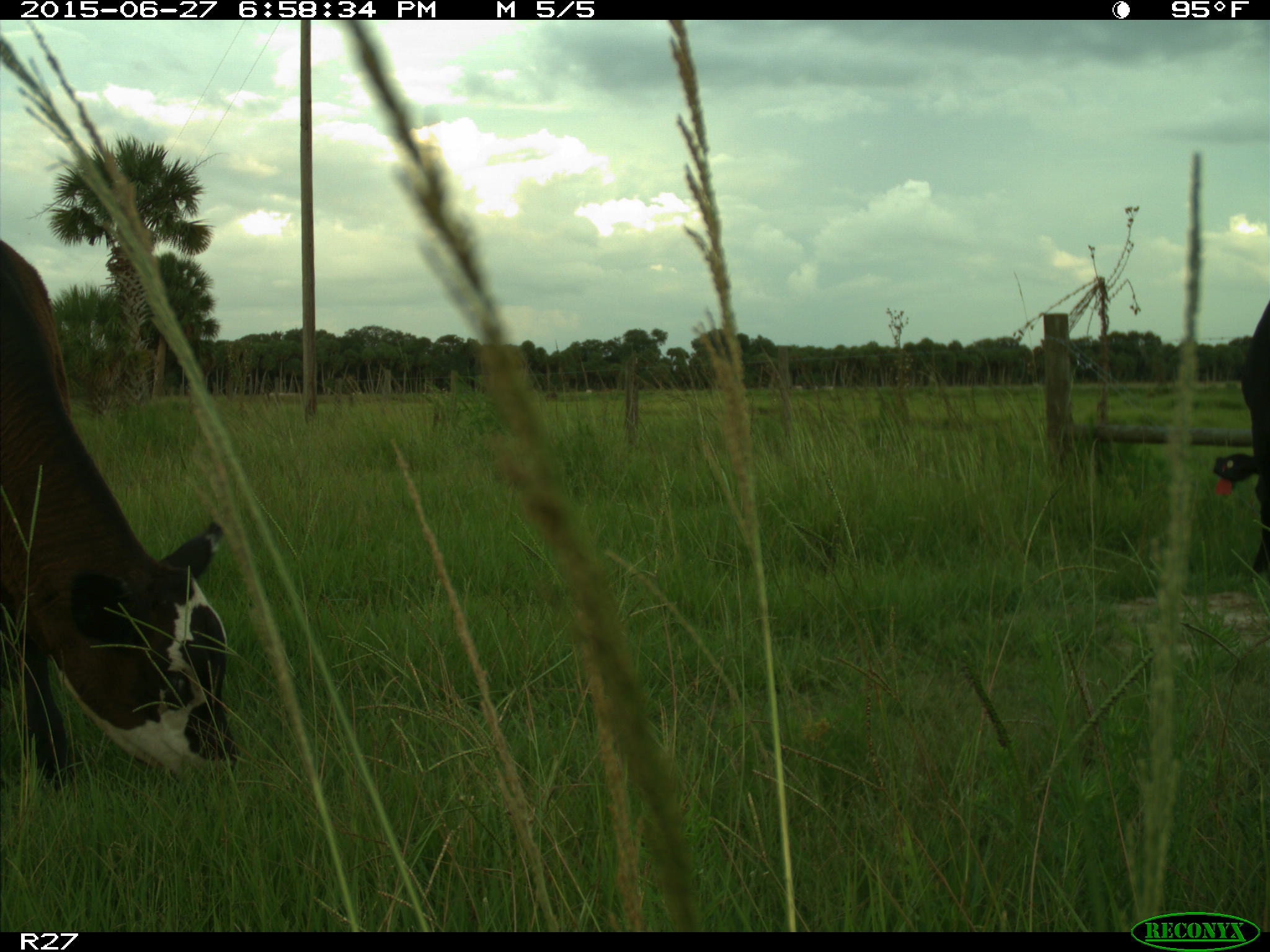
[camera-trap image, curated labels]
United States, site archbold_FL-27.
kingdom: Animalia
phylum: Chordata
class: Mammalia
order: Artiodactyla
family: Bovidae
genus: Bos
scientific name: Bos taurus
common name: domestic cow